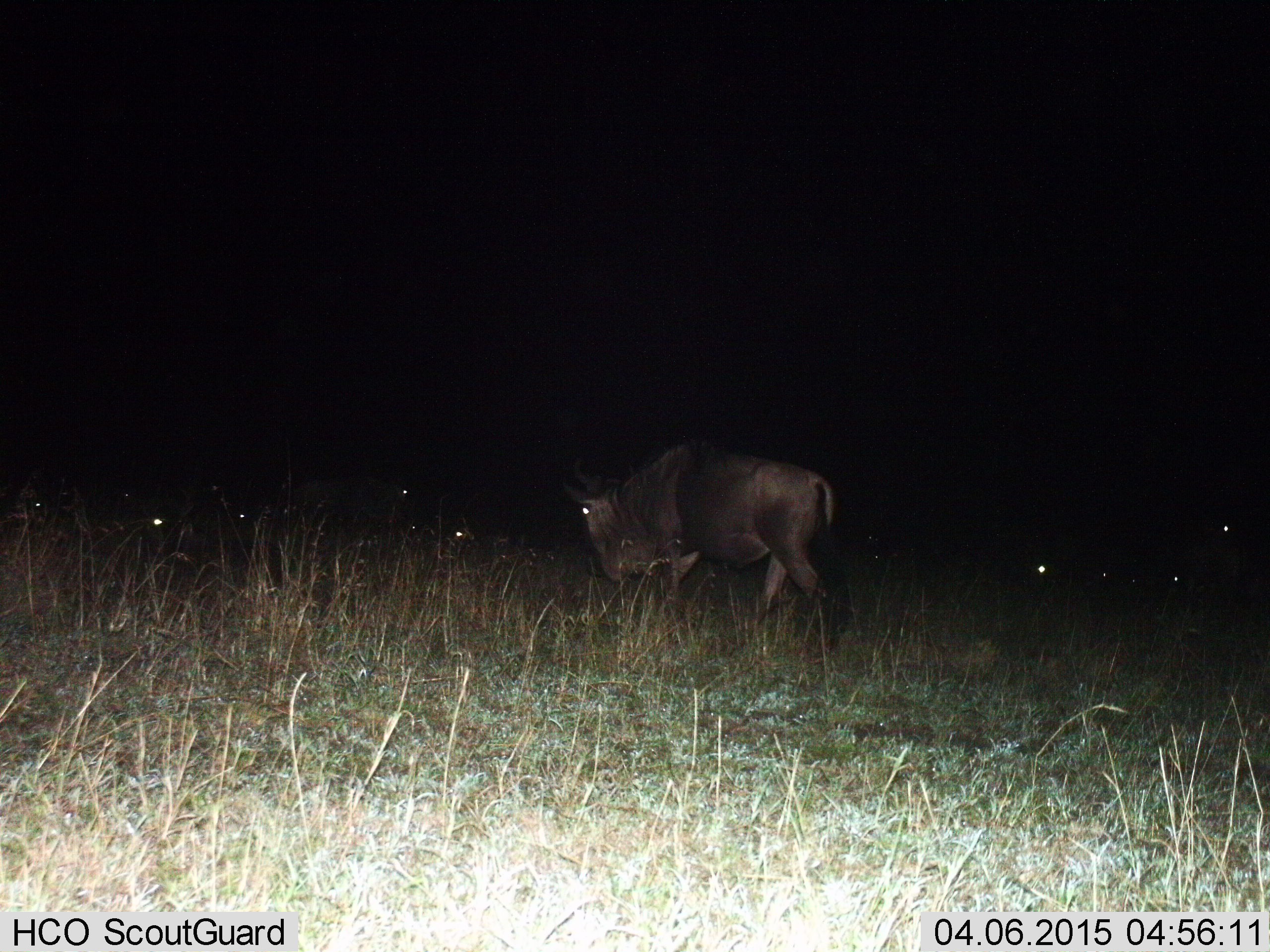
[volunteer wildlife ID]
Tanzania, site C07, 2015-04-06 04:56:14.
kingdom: Animalia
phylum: Chordata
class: Mammalia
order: Artiodactyla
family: Bovidae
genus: Connochaetes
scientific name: Connochaetes taurinus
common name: blue wildebeest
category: wildebeest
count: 10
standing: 60%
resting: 50%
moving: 50%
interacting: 0%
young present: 0%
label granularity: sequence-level